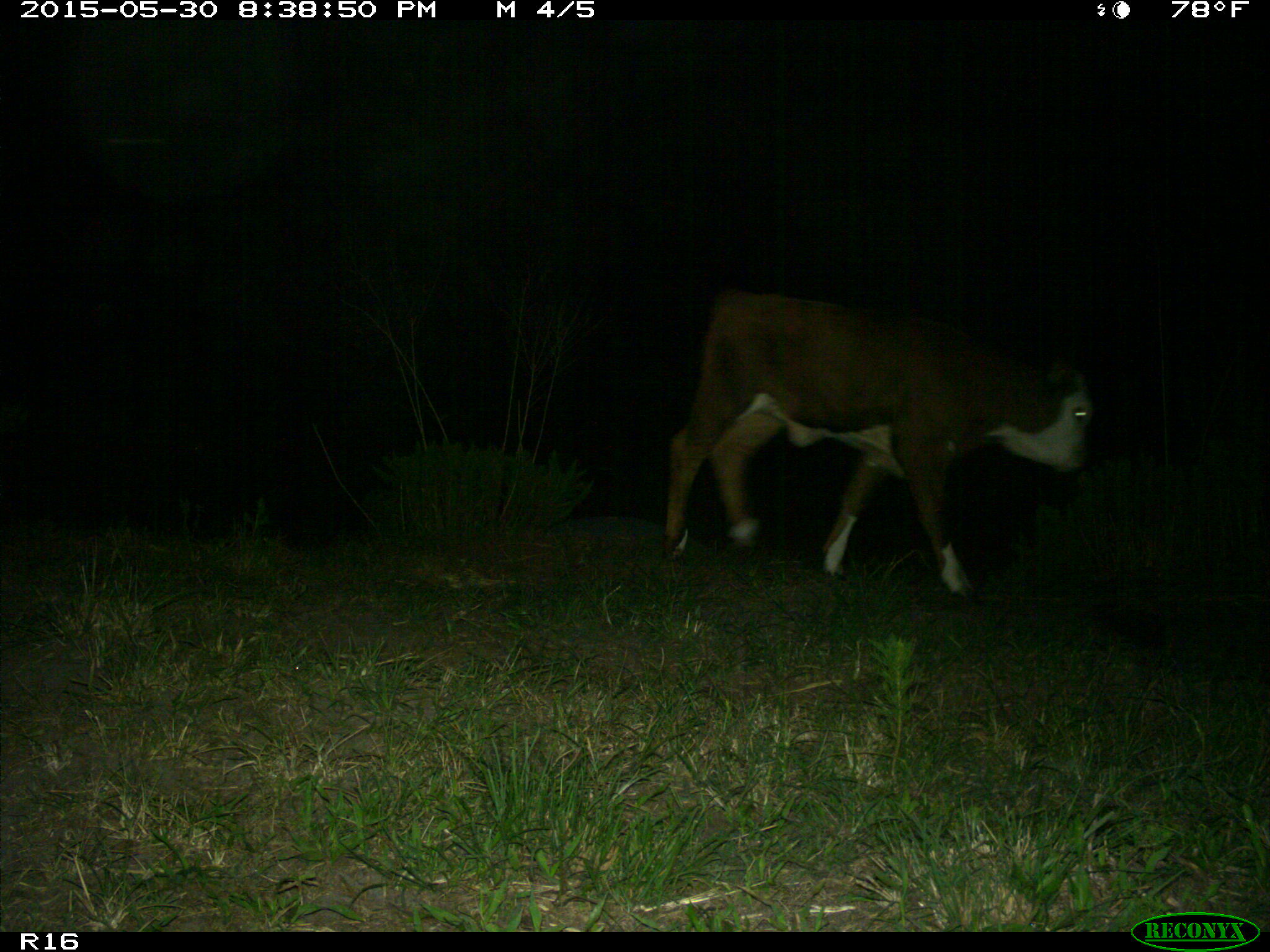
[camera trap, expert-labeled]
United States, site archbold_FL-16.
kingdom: Animalia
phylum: Chordata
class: Mammalia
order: Artiodactyla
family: Bovidae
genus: Bos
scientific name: Bos taurus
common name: domestic cow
Bos taurus (domestic cow).